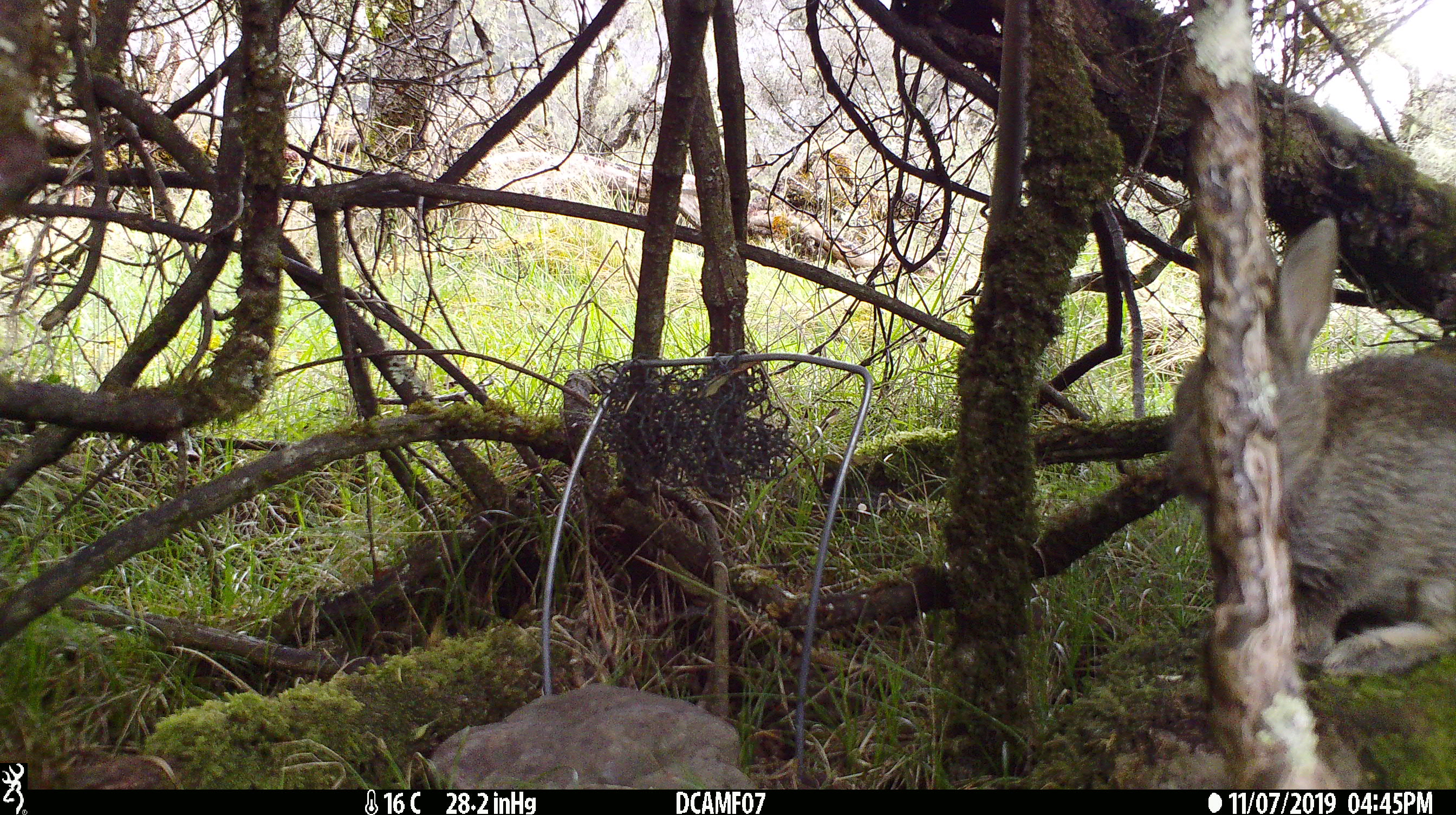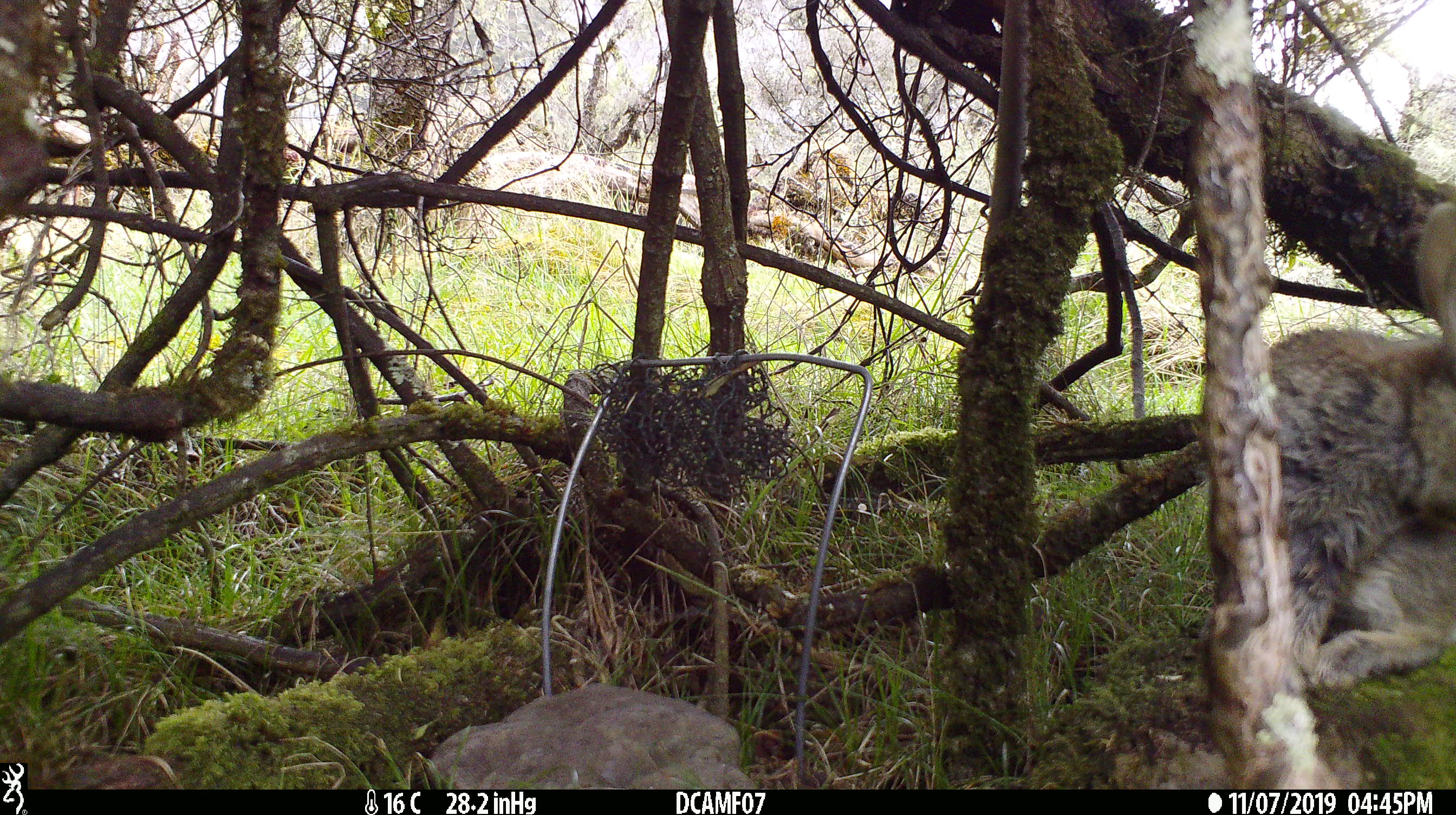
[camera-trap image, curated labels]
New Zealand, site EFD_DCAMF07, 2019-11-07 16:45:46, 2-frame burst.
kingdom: Animalia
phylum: Chordata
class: Mammalia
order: Lagomorpha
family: Leporidae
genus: Oryctolagus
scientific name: Oryctolagus cuniculus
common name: european rabbit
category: rabbit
Rabbit (european rabbit) (Oryctolagus cuniculus).